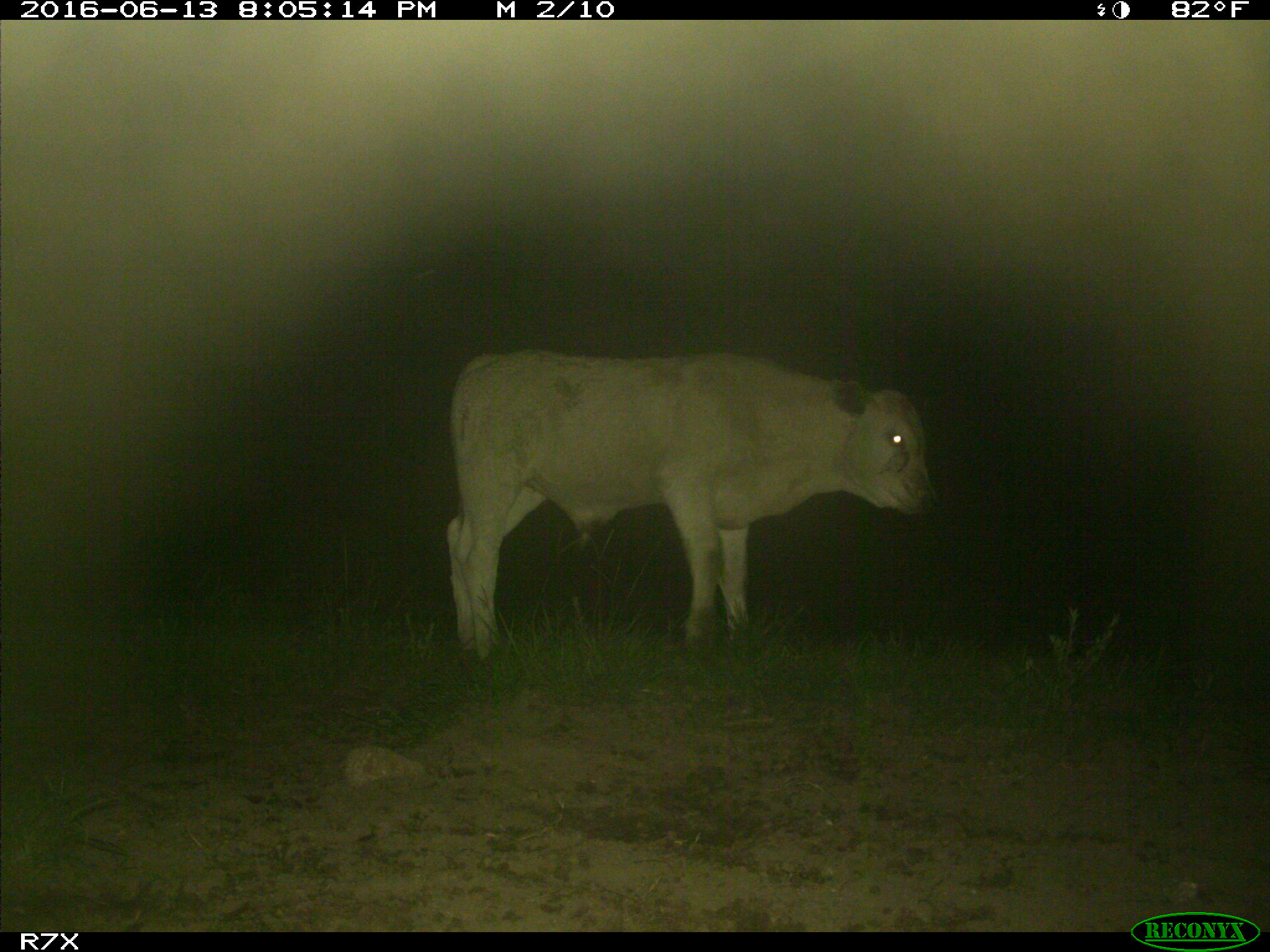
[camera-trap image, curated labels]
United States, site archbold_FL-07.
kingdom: Animalia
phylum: Chordata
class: Mammalia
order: Artiodactyla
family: Bovidae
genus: Bos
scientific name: Bos taurus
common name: domestic cow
Bos taurus (domestic cow).